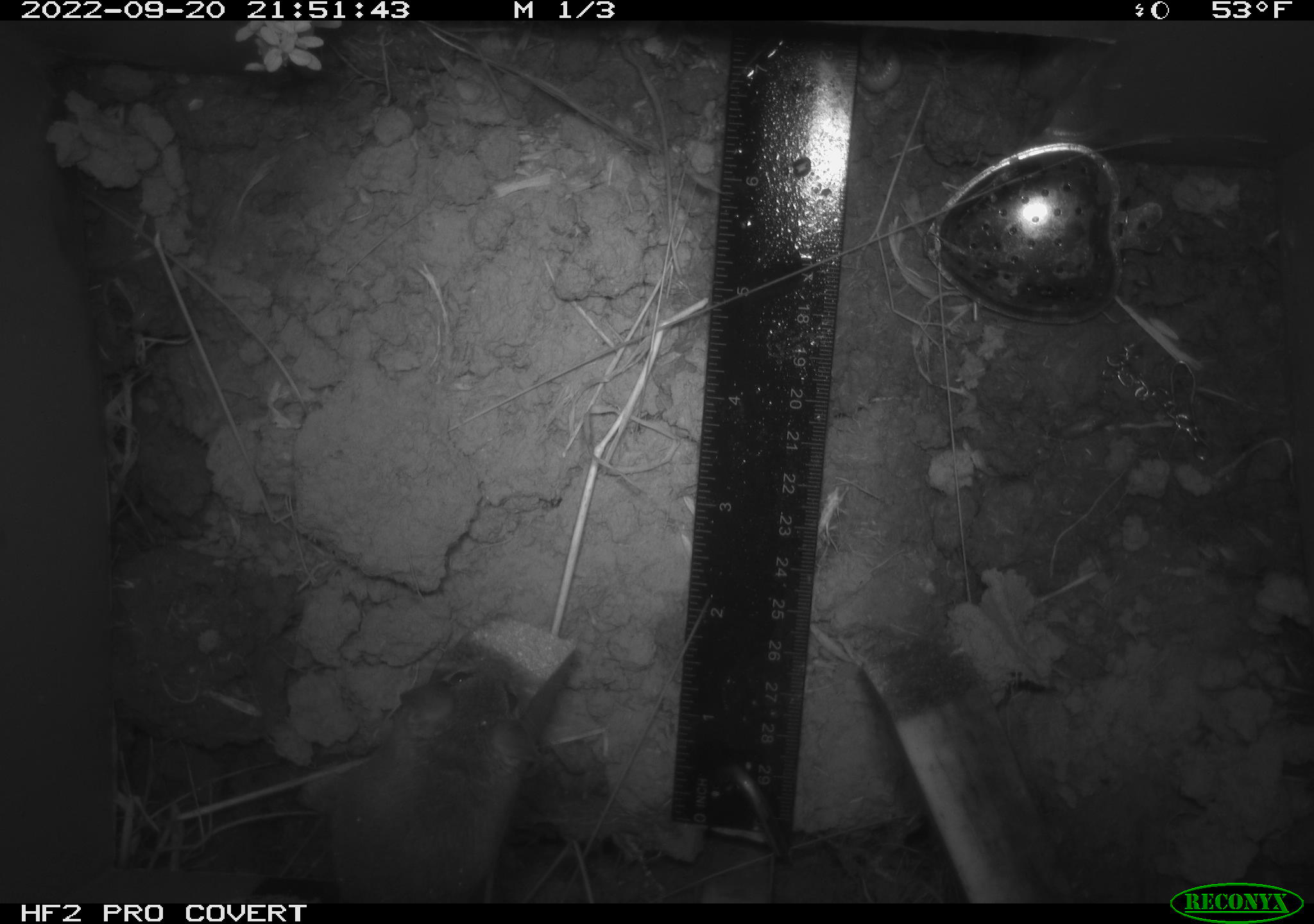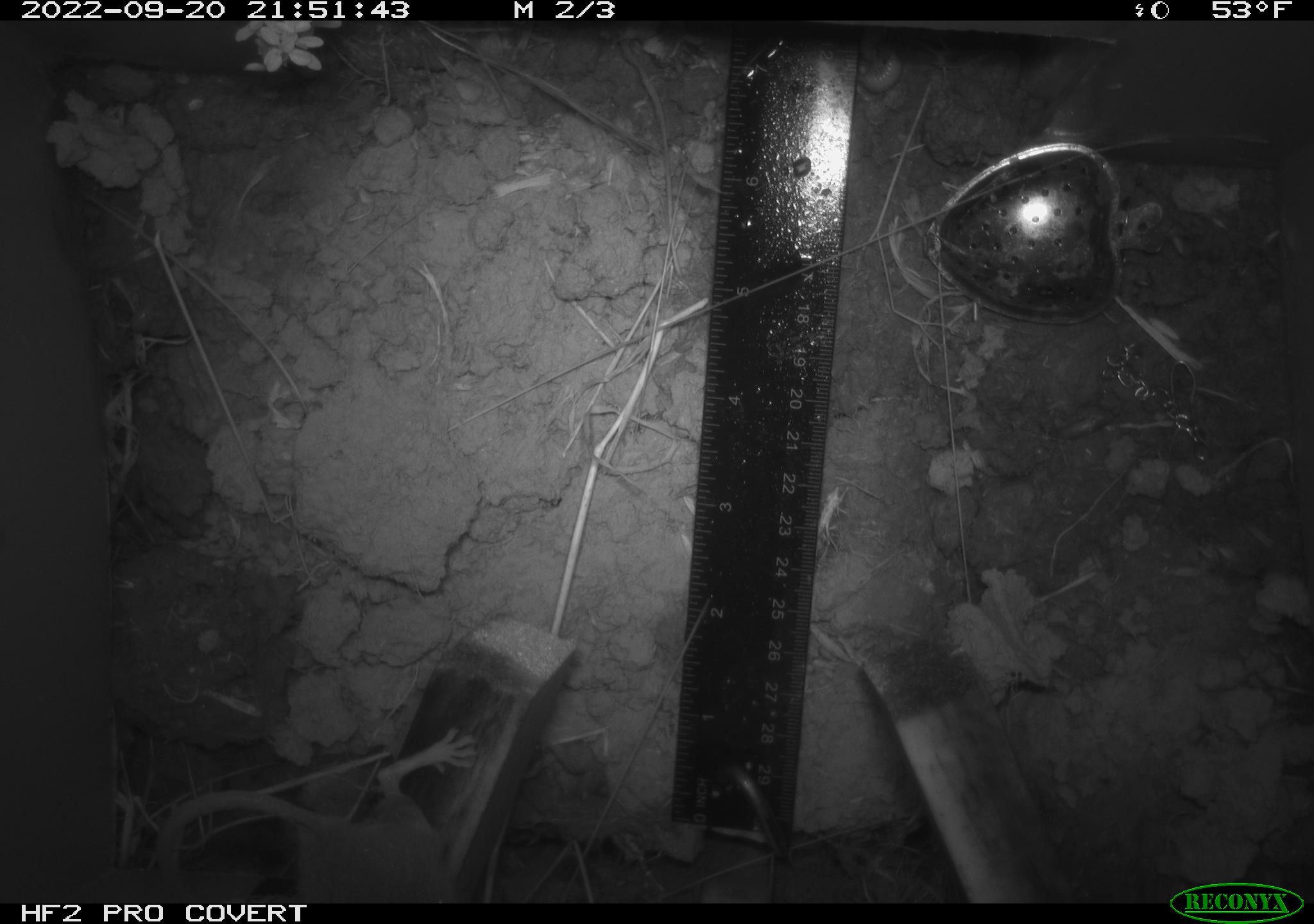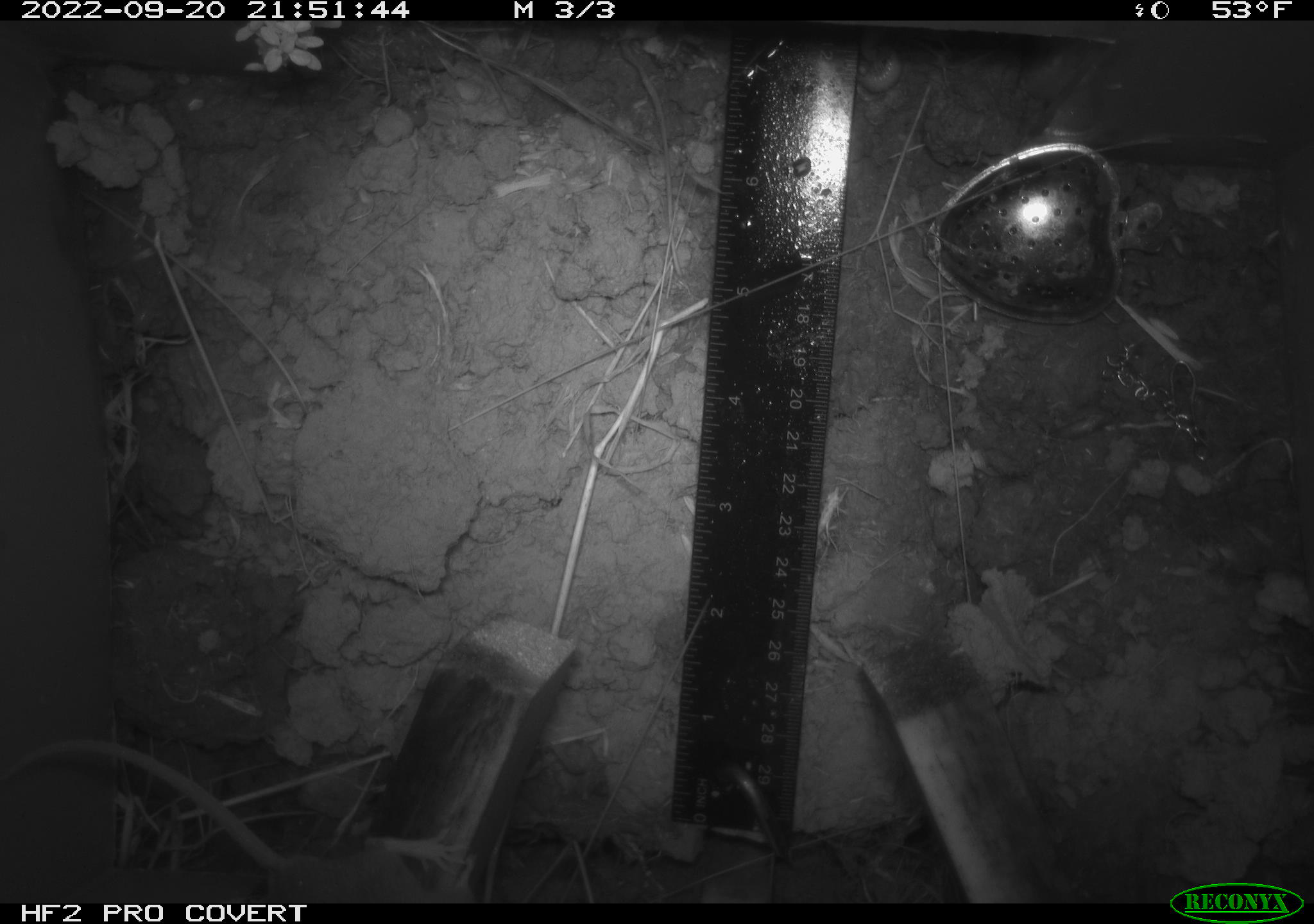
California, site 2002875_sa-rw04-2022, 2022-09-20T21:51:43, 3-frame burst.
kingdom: Animalia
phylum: Chordata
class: Mammalia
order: Rodentia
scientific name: Rodentia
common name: mouse species